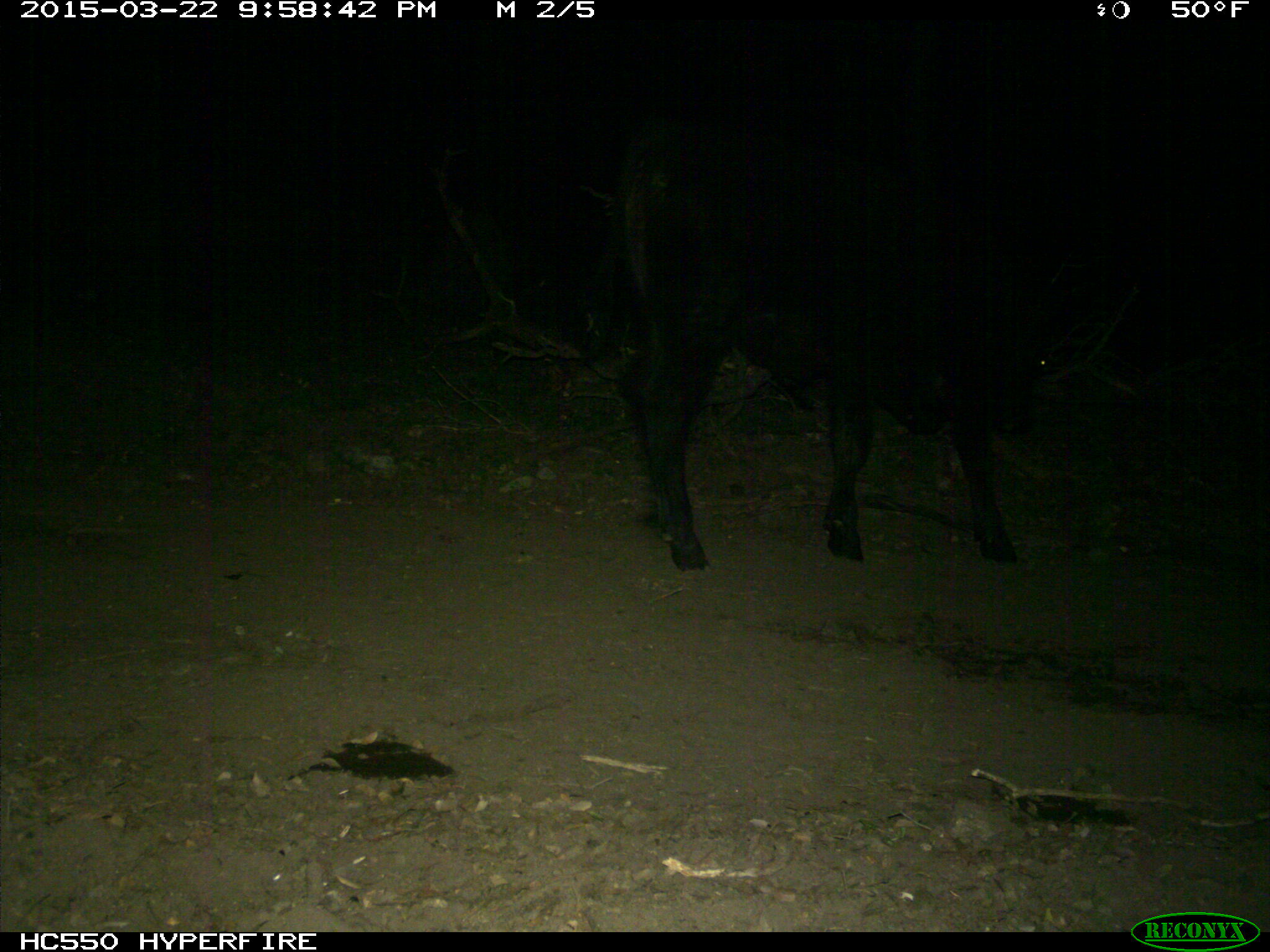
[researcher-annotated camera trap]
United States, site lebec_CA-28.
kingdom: Animalia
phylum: Chordata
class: Mammalia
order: Artiodactyla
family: Bovidae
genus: Bos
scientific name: Bos taurus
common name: domestic cow